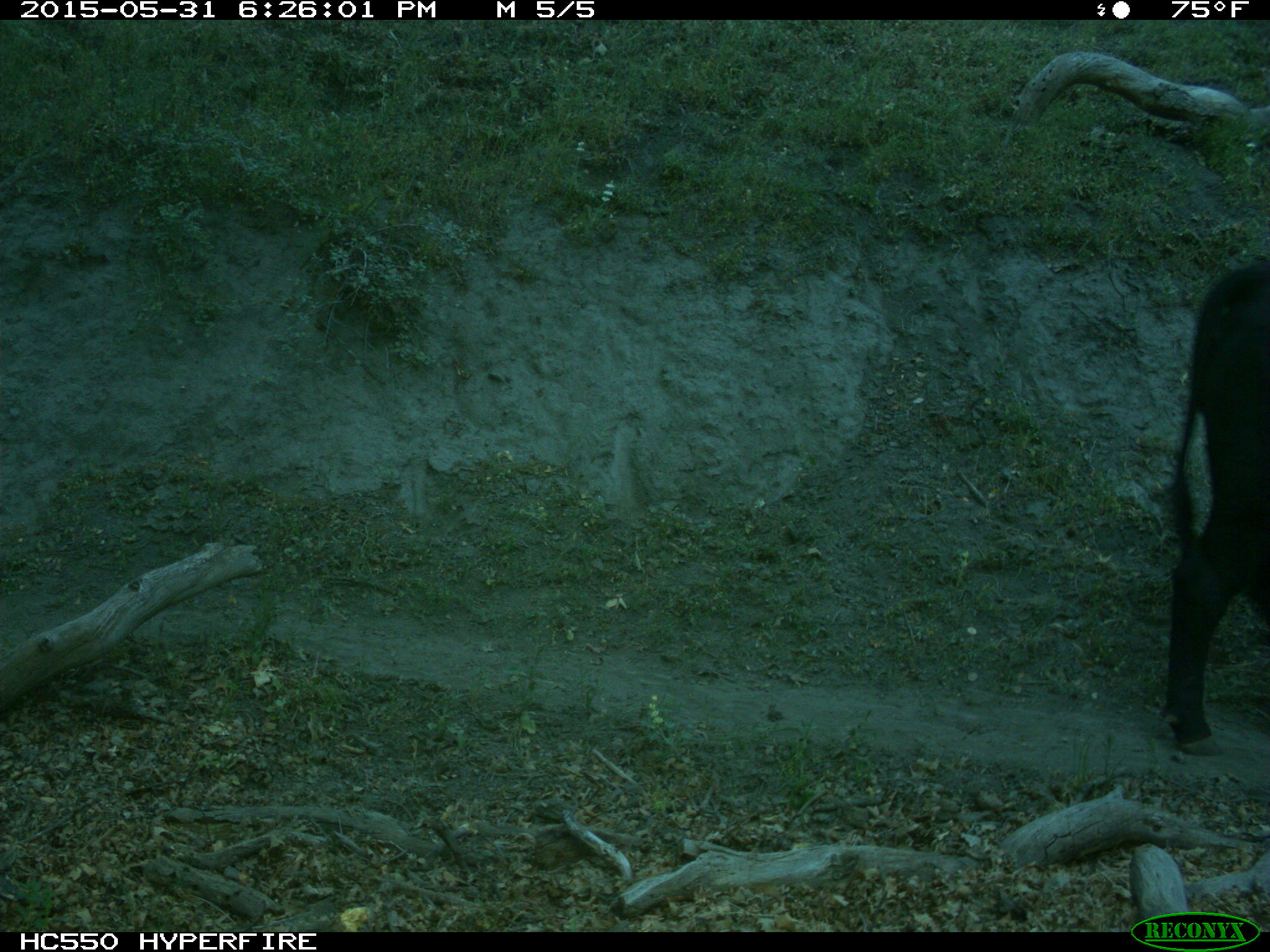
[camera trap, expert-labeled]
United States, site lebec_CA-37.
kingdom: Animalia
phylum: Chordata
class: Mammalia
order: Artiodactyla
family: Bovidae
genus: Bos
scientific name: Bos taurus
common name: domestic cow